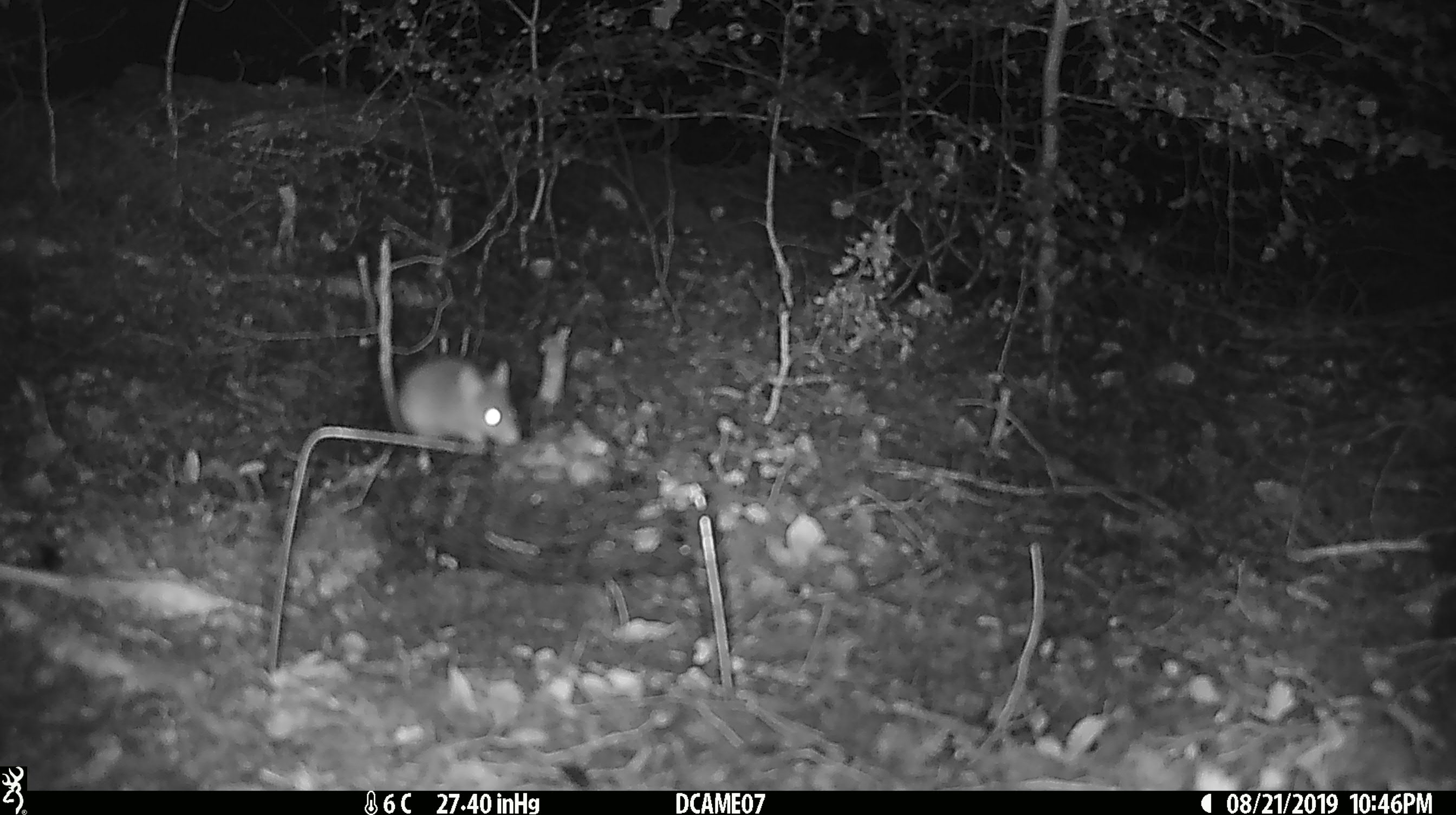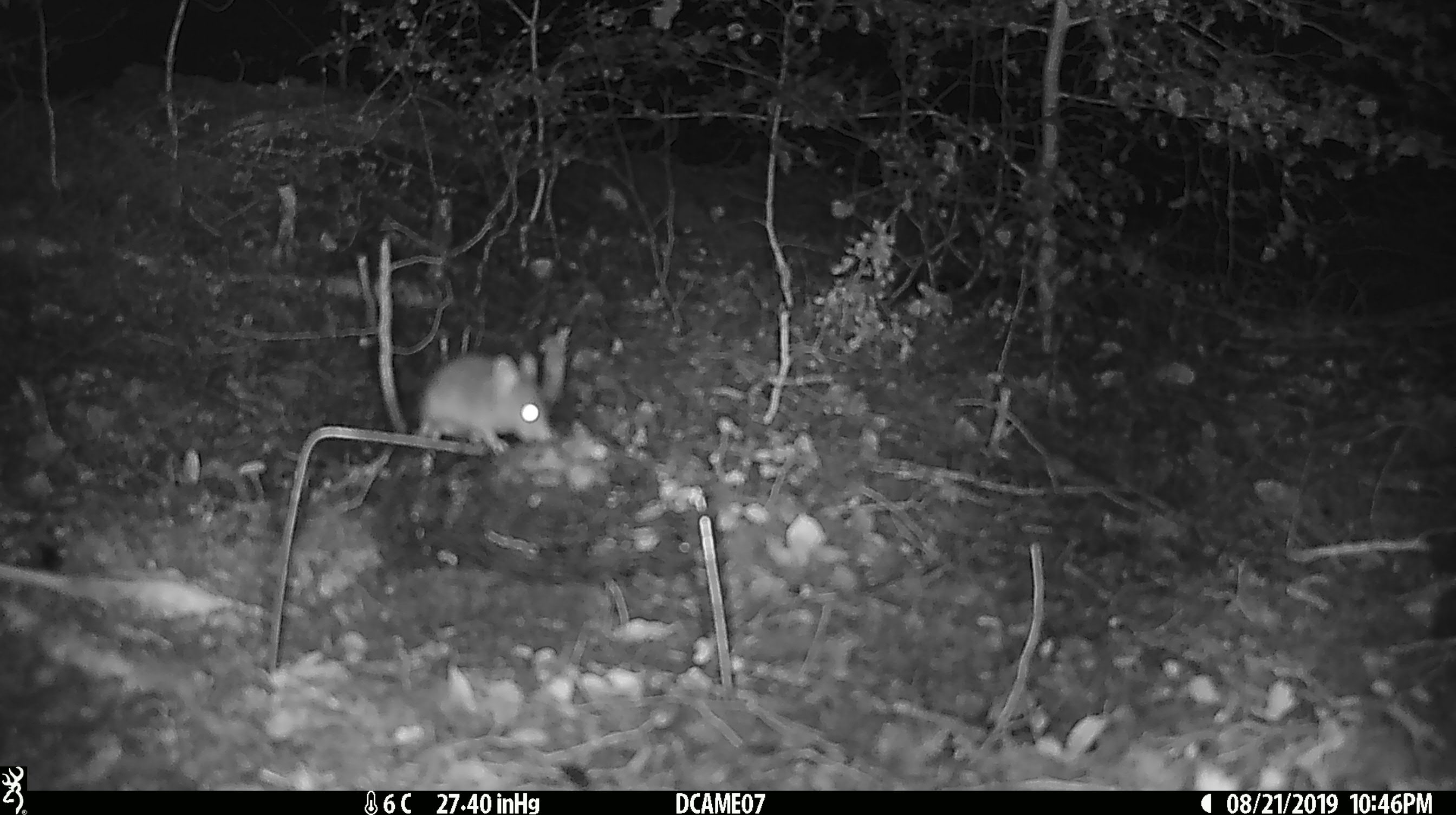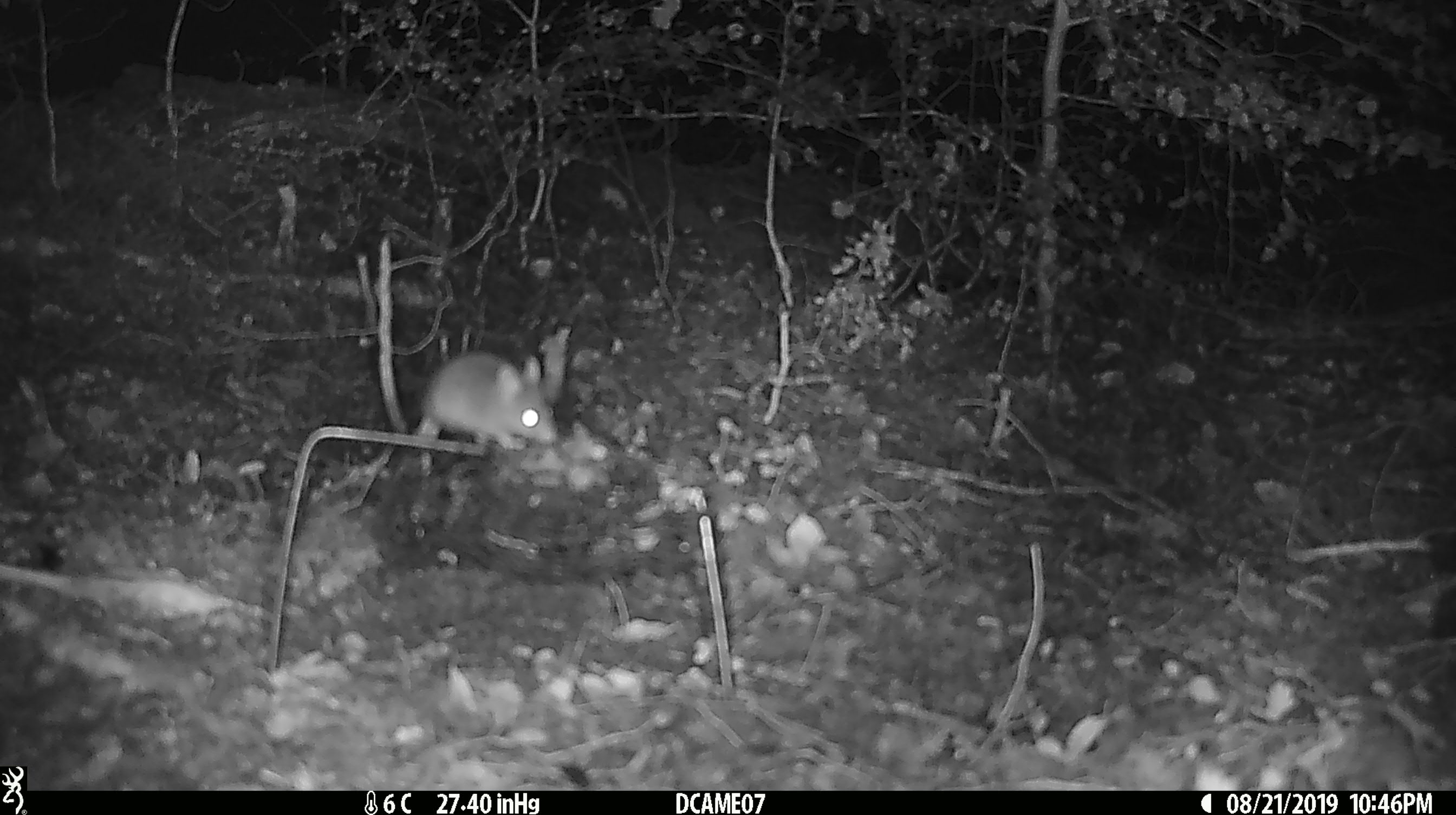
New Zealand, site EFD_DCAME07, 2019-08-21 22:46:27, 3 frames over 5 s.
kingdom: Animalia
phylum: Chordata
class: Mammalia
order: Rodentia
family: Muridae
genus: Mus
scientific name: Mus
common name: mouse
Mouse (Mus).